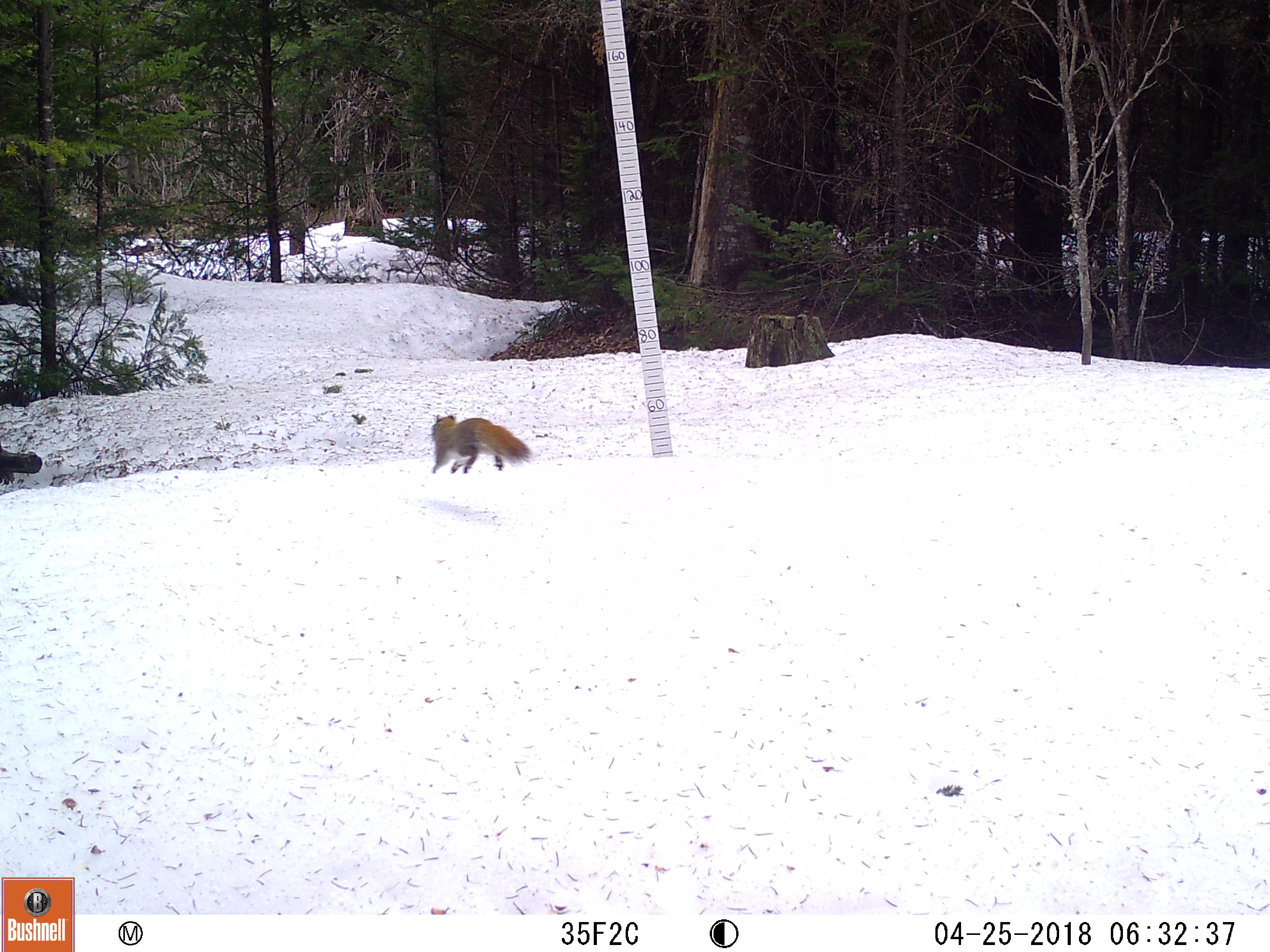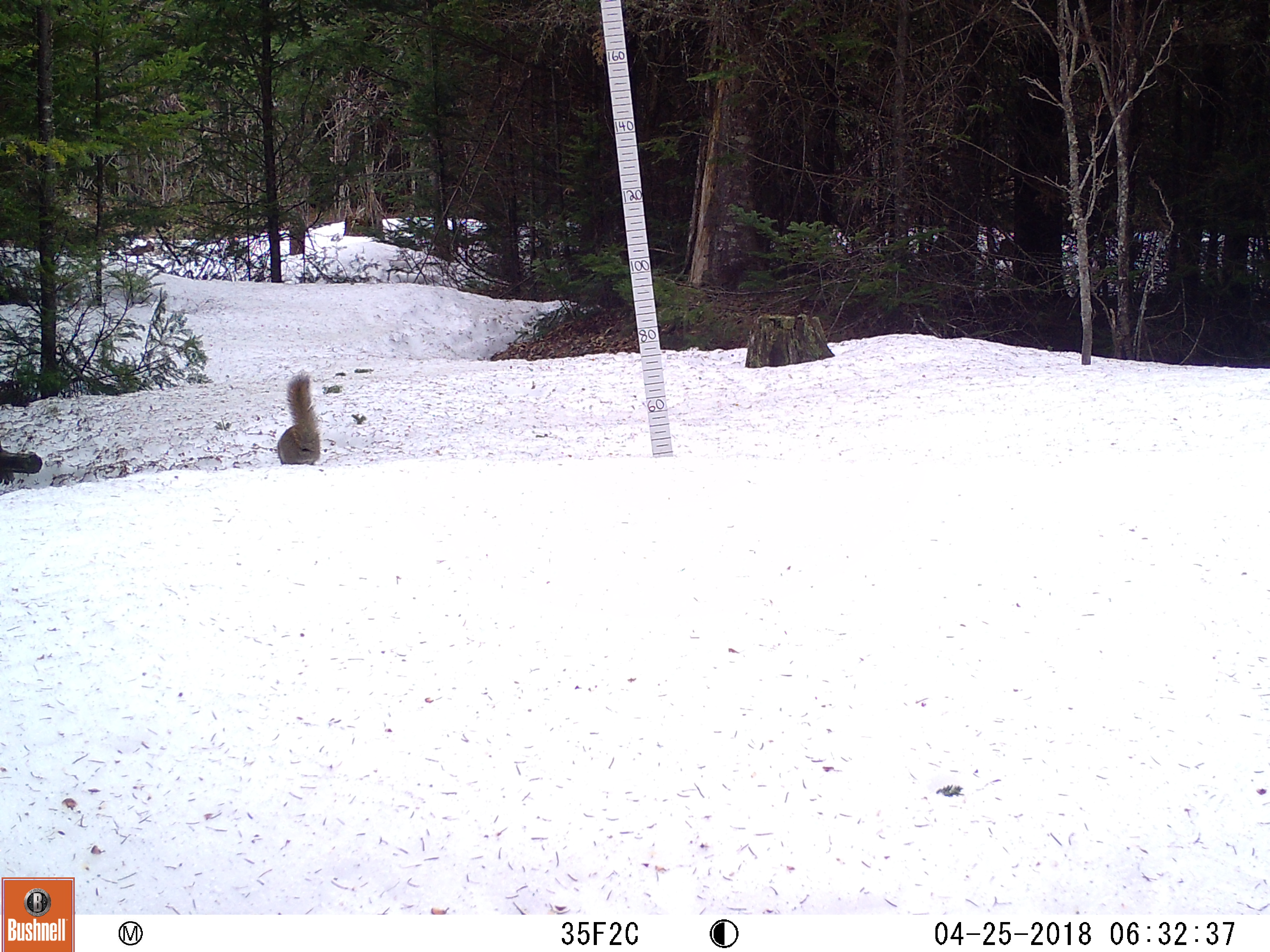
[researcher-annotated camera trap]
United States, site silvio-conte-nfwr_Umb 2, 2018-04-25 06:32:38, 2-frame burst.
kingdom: Animalia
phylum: Chordata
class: Mammalia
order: Rodentia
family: Sciuridae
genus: Tamiasciurus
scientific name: Tamiasciurus hudsonicus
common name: red squirrel